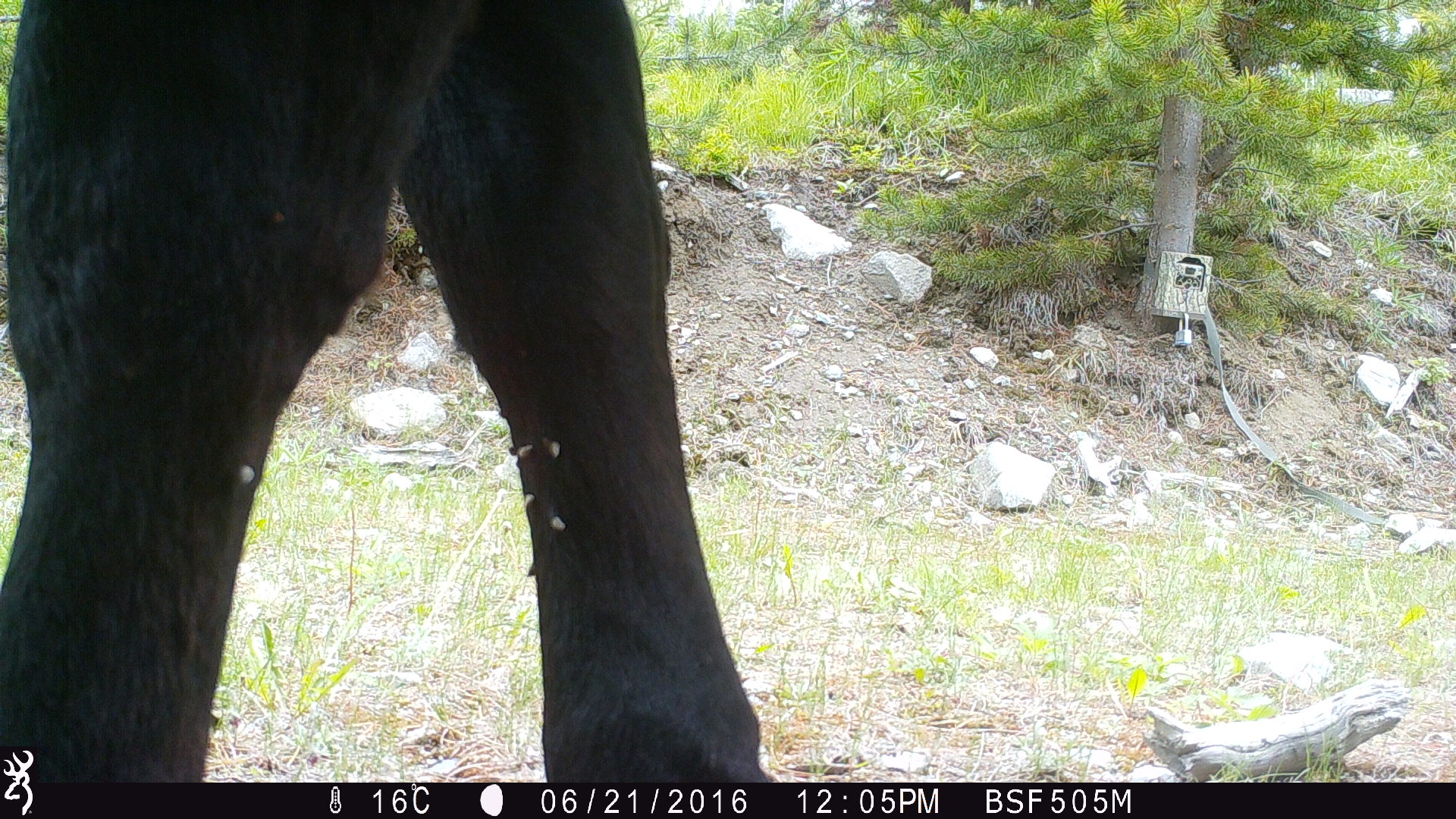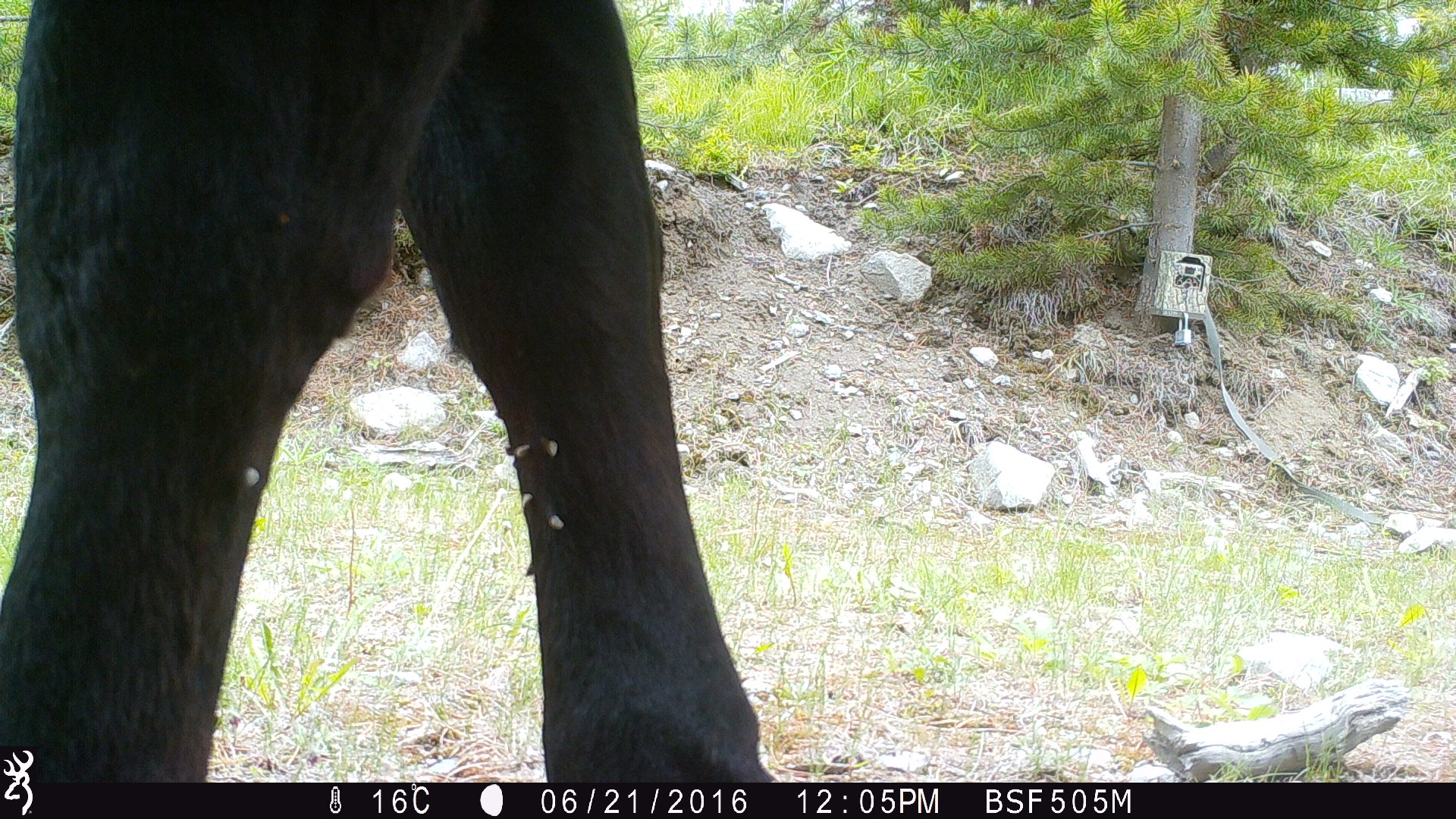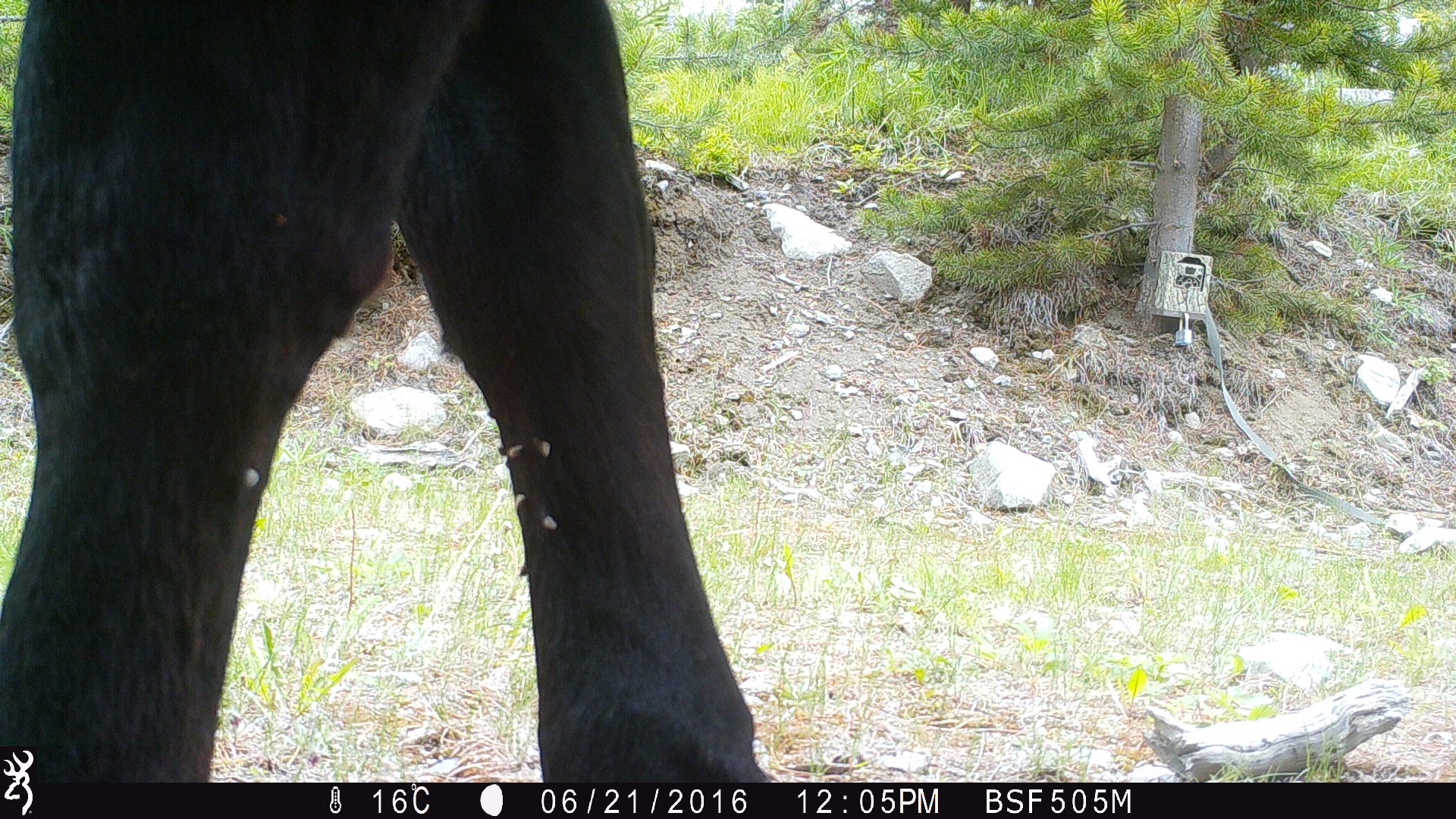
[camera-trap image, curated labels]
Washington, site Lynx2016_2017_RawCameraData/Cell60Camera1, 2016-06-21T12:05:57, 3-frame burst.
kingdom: Animalia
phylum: Chordata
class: Mammalia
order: Artiodactyla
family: Bovidae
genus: Bos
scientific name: Bos taurus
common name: domestic cattle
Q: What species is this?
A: Domestic cattle (Bos taurus).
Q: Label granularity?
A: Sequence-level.